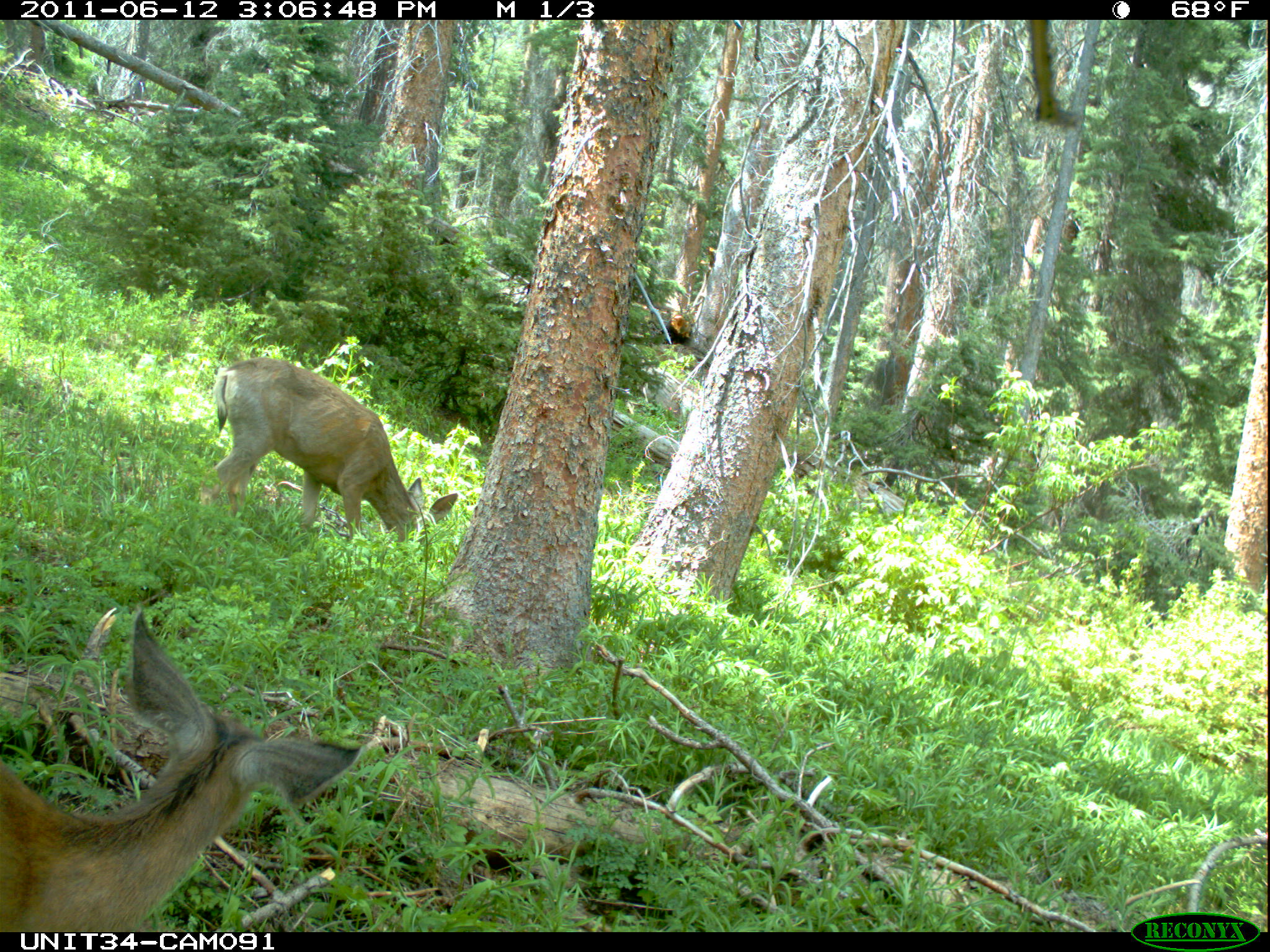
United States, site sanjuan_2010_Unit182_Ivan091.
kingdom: Animalia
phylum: Chordata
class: Mammalia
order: Artiodactyla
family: Cervidae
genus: Odocoileus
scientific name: Odocoileus hemionus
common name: mule deer